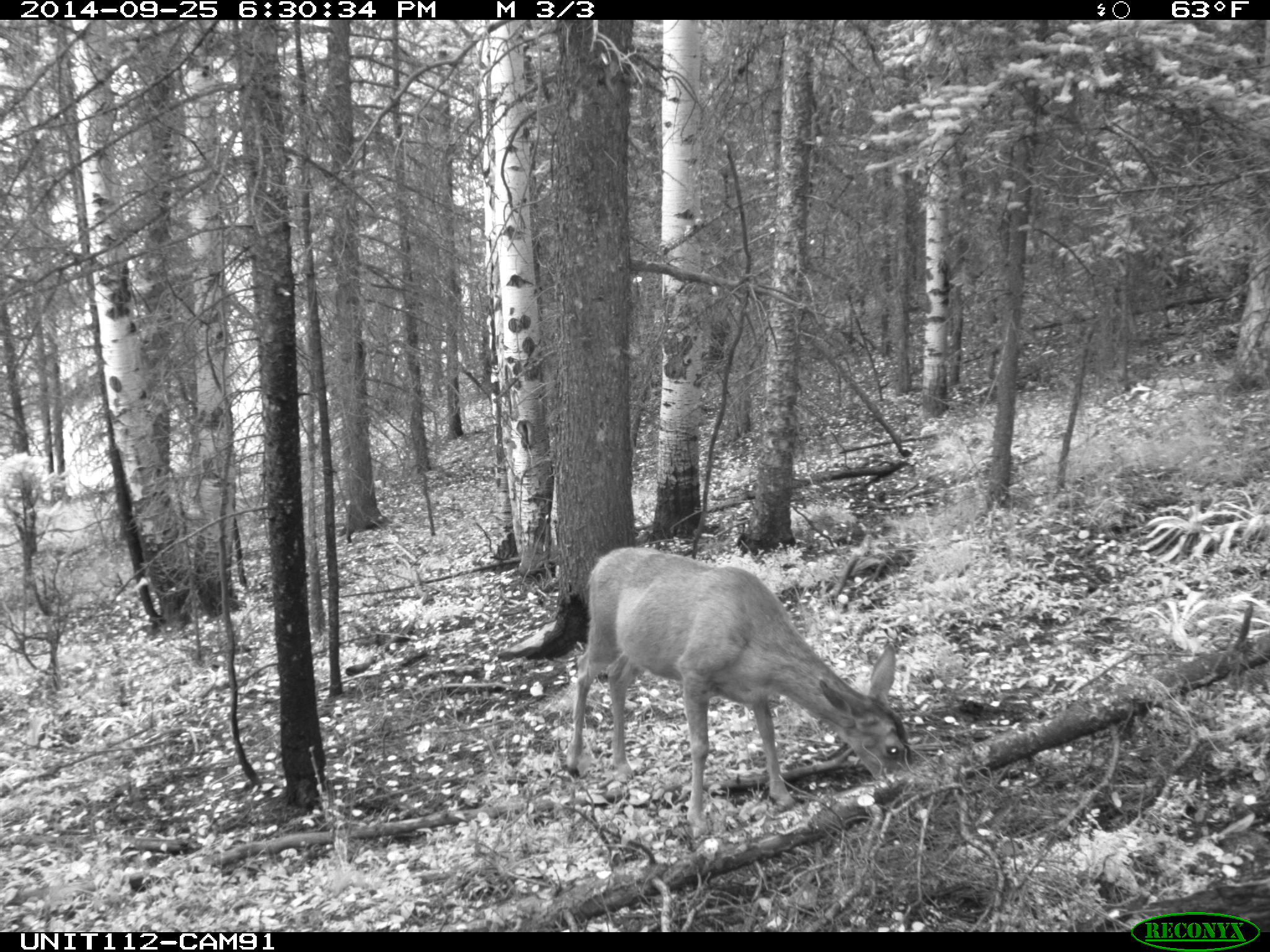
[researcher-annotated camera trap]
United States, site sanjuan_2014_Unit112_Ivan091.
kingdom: Animalia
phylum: Chordata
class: Mammalia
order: Artiodactyla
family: Cervidae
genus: Odocoileus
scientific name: Odocoileus hemionus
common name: mule deer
Odocoileus hemionus (mule deer).